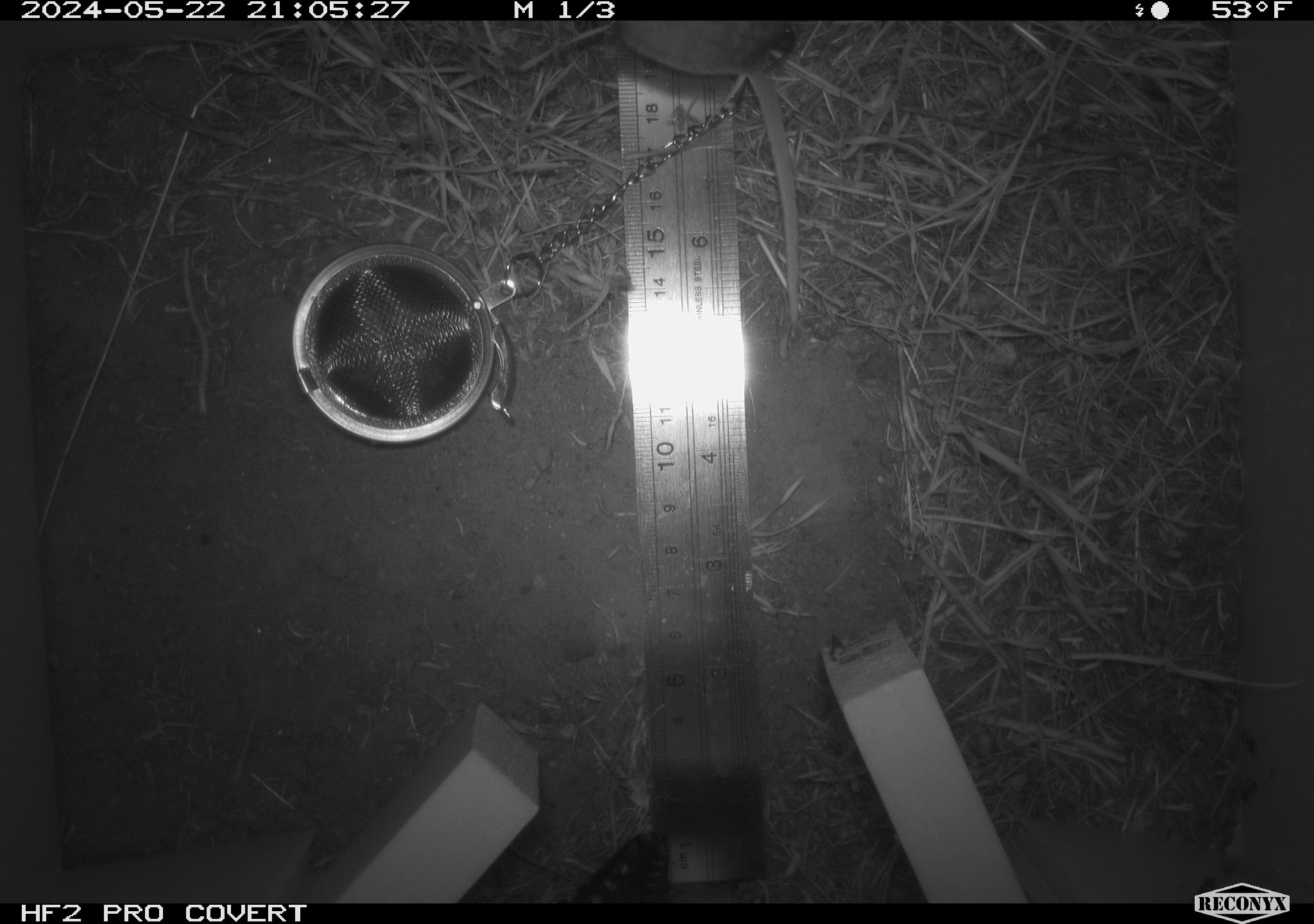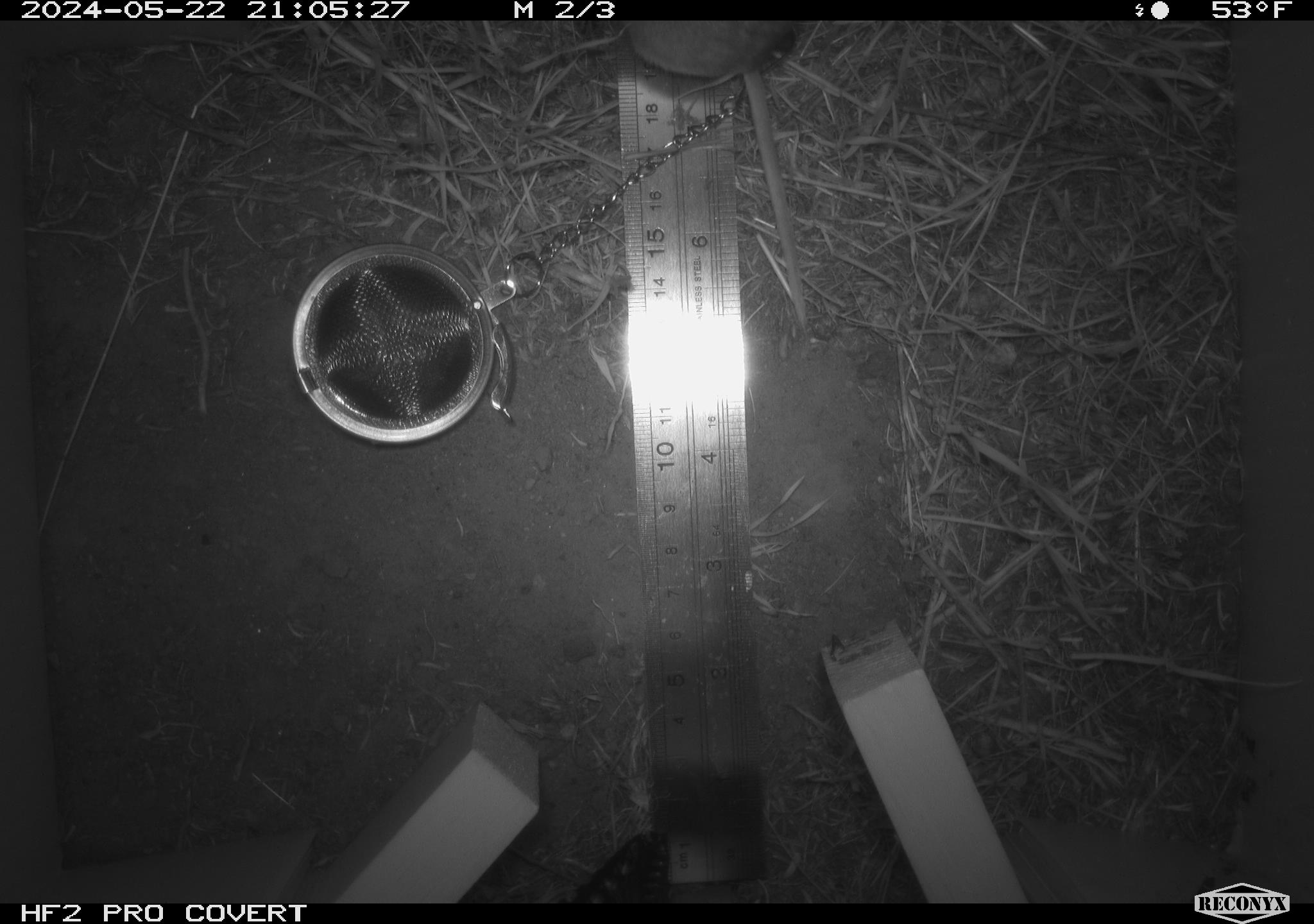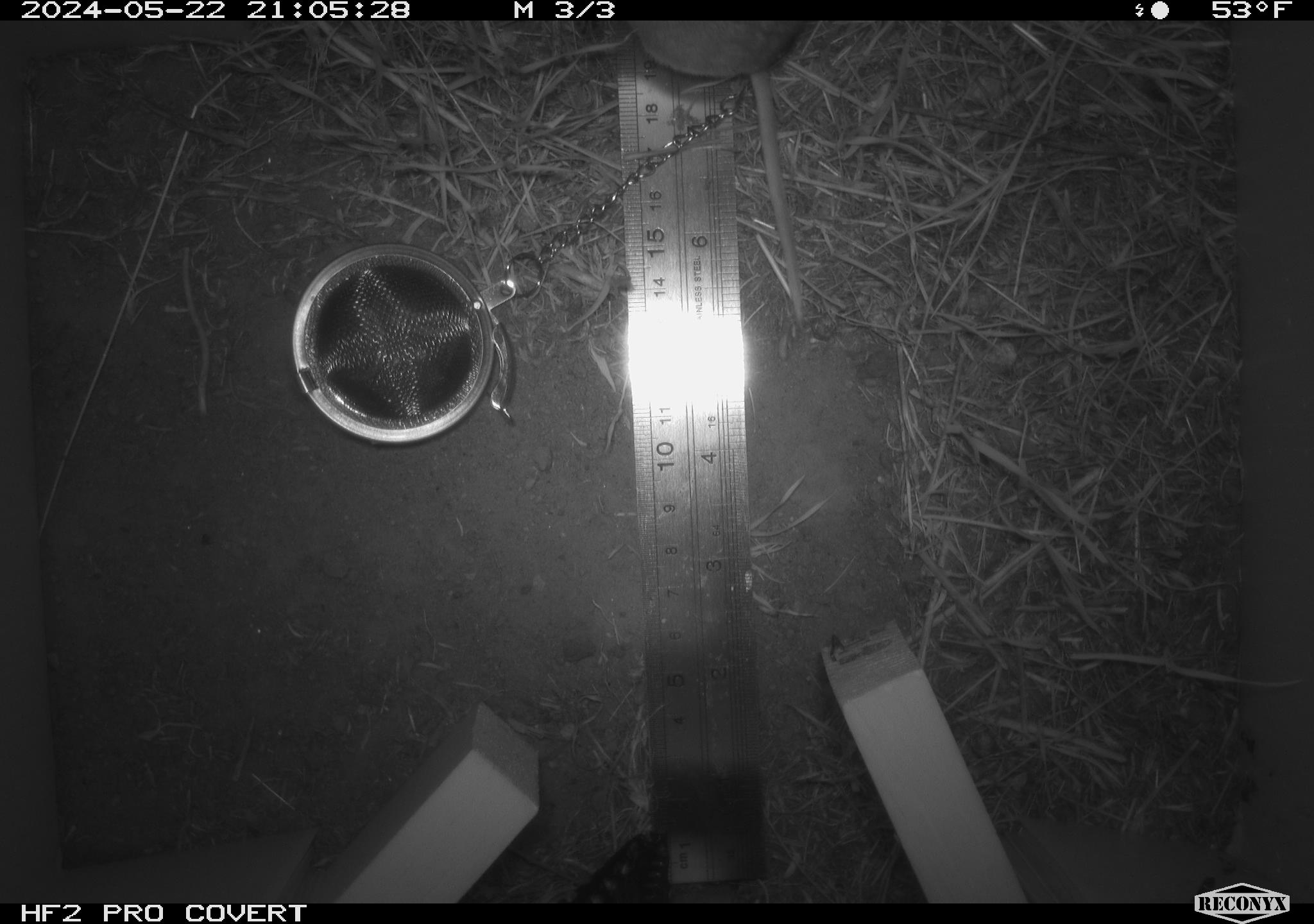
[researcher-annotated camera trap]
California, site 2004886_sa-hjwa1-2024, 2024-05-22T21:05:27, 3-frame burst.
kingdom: Animalia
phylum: Chordata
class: Mammalia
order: Rodentia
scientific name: Rodentia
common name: rodent